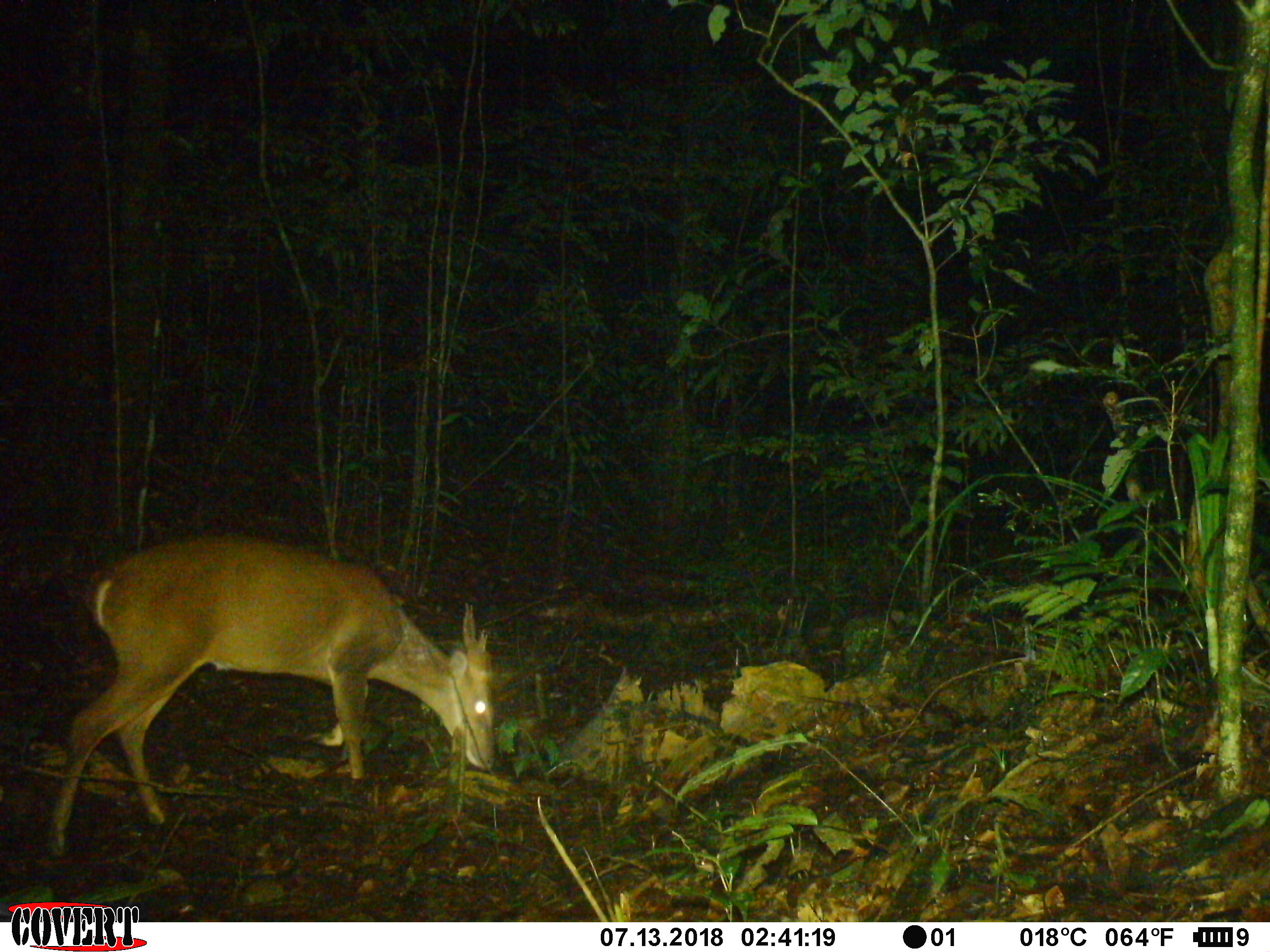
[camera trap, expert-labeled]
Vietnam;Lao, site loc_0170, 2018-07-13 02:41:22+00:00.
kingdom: Animalia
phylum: Chordata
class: Mammalia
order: Artiodactyla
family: Cervidae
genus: Muntiacus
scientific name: Muntiacus vuquangensis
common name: large-antlered muntjac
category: large antlered muntjac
Large antlered muntjac (large-antlered muntjac) (Muntiacus vuquangensis). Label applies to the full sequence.